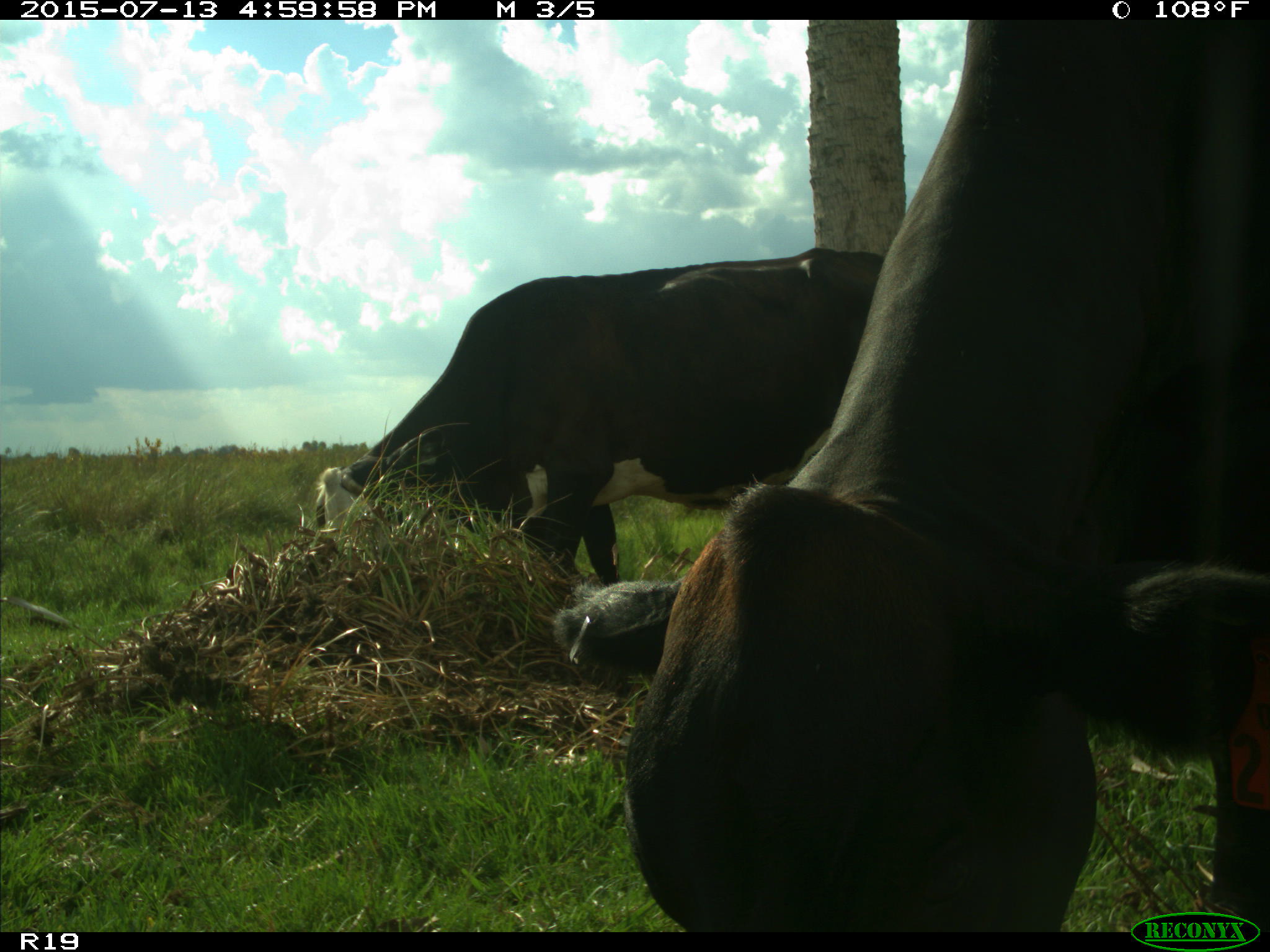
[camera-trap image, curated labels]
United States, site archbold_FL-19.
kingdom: Animalia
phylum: Chordata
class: Mammalia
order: Artiodactyla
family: Bovidae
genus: Bos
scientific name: Bos taurus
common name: domestic cow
Bos taurus (domestic cow).